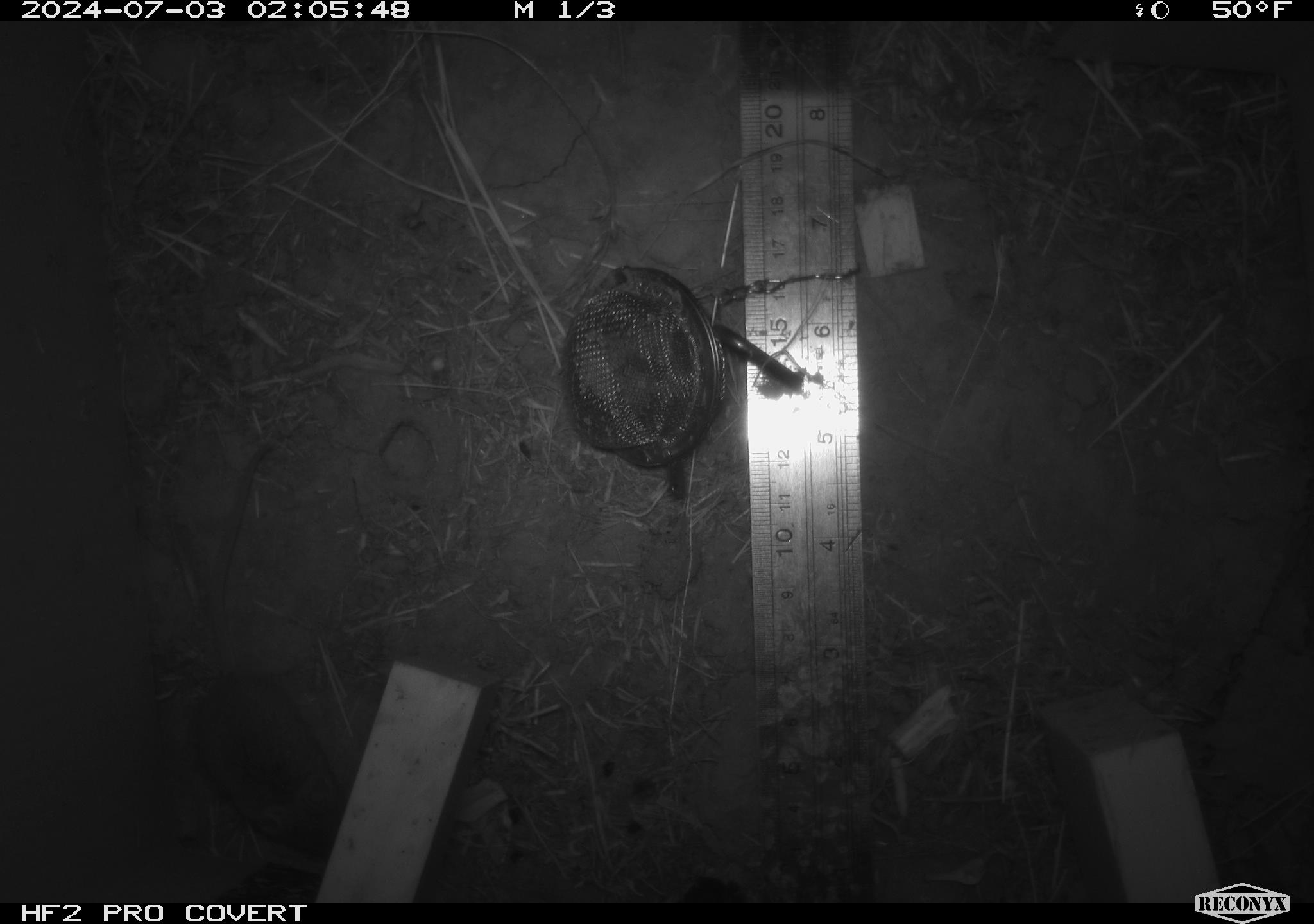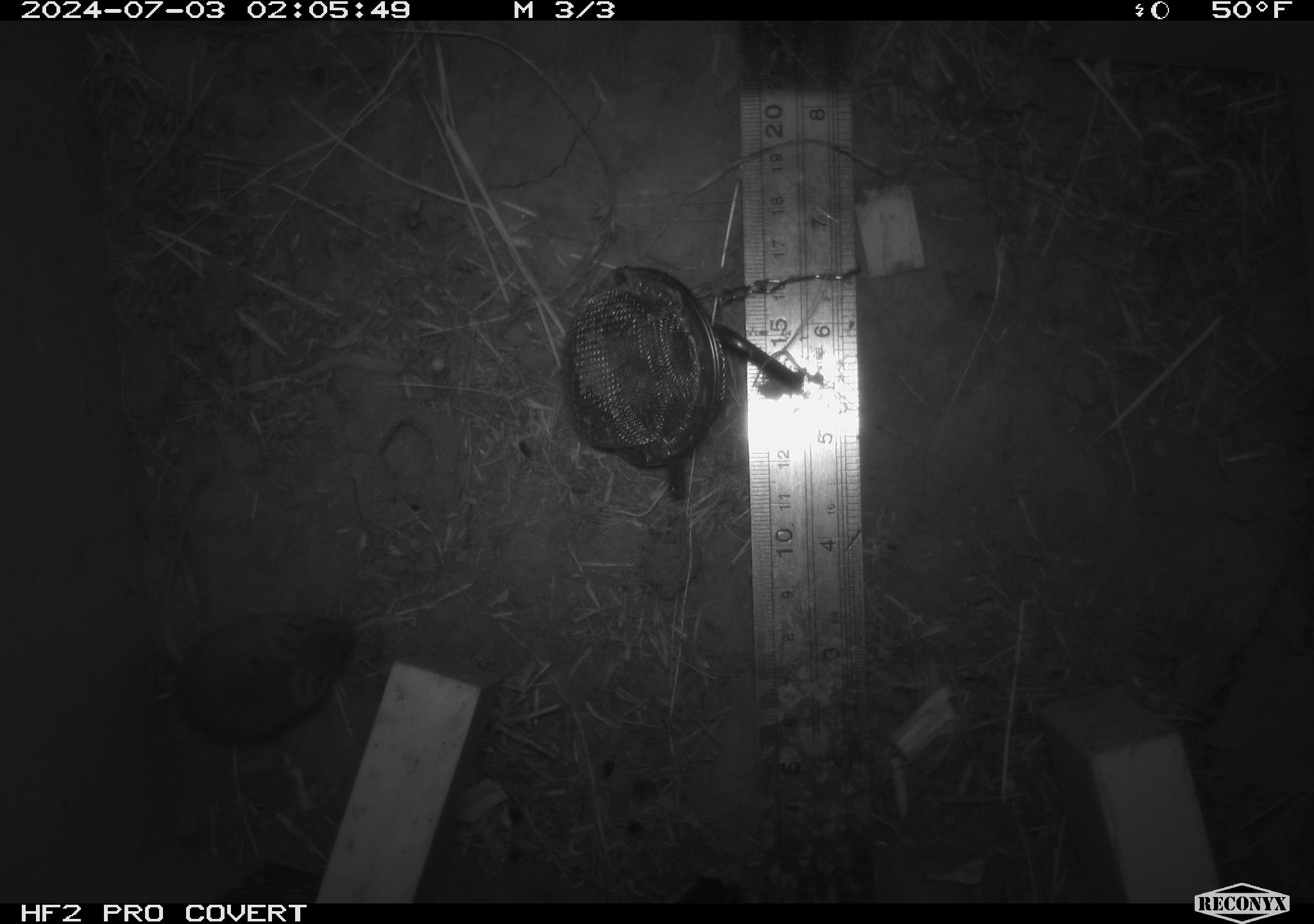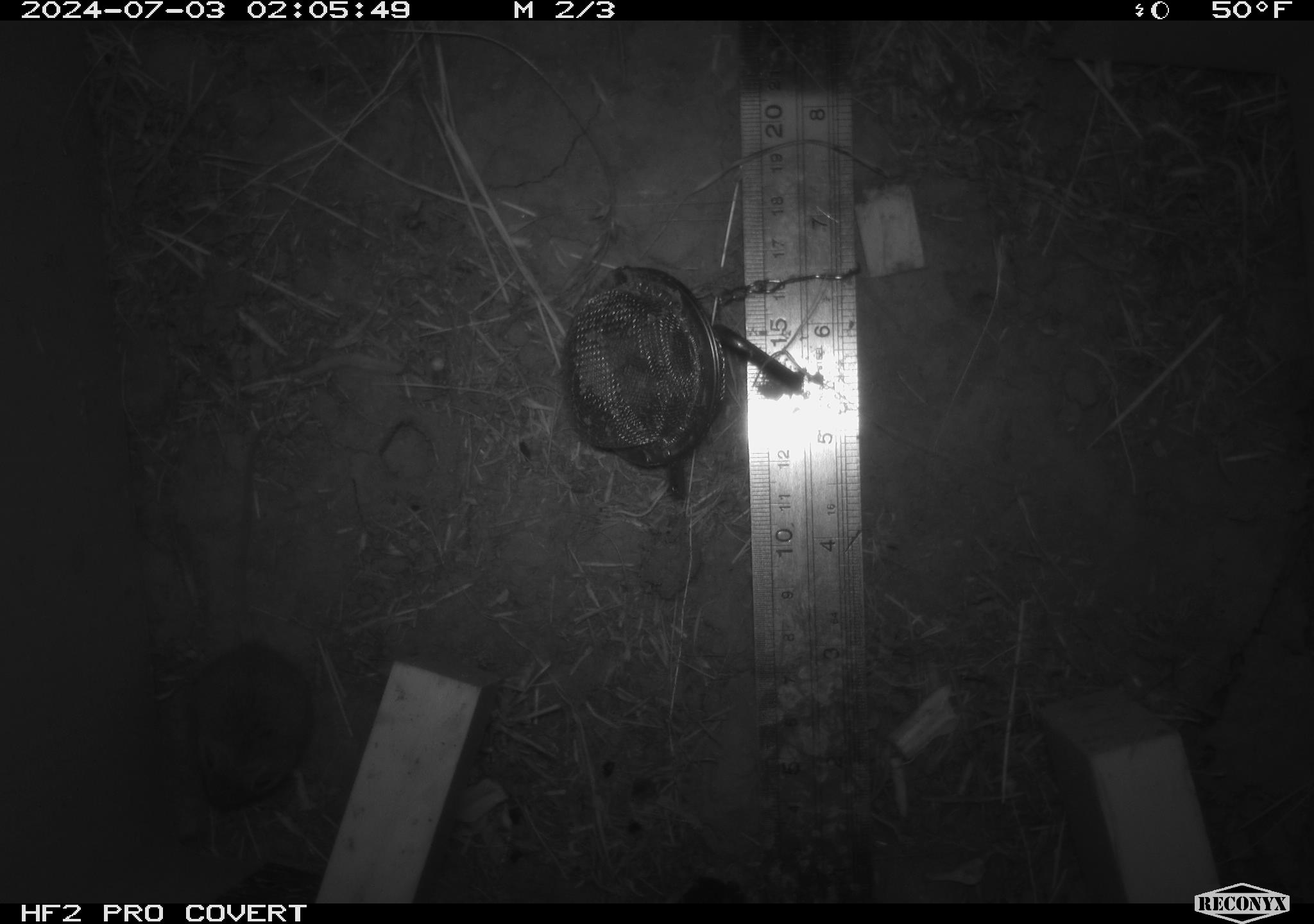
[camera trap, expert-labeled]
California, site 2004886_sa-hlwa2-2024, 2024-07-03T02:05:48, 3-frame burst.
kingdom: Animalia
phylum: Chordata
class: Mammalia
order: Rodentia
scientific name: Rodentia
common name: mouse species